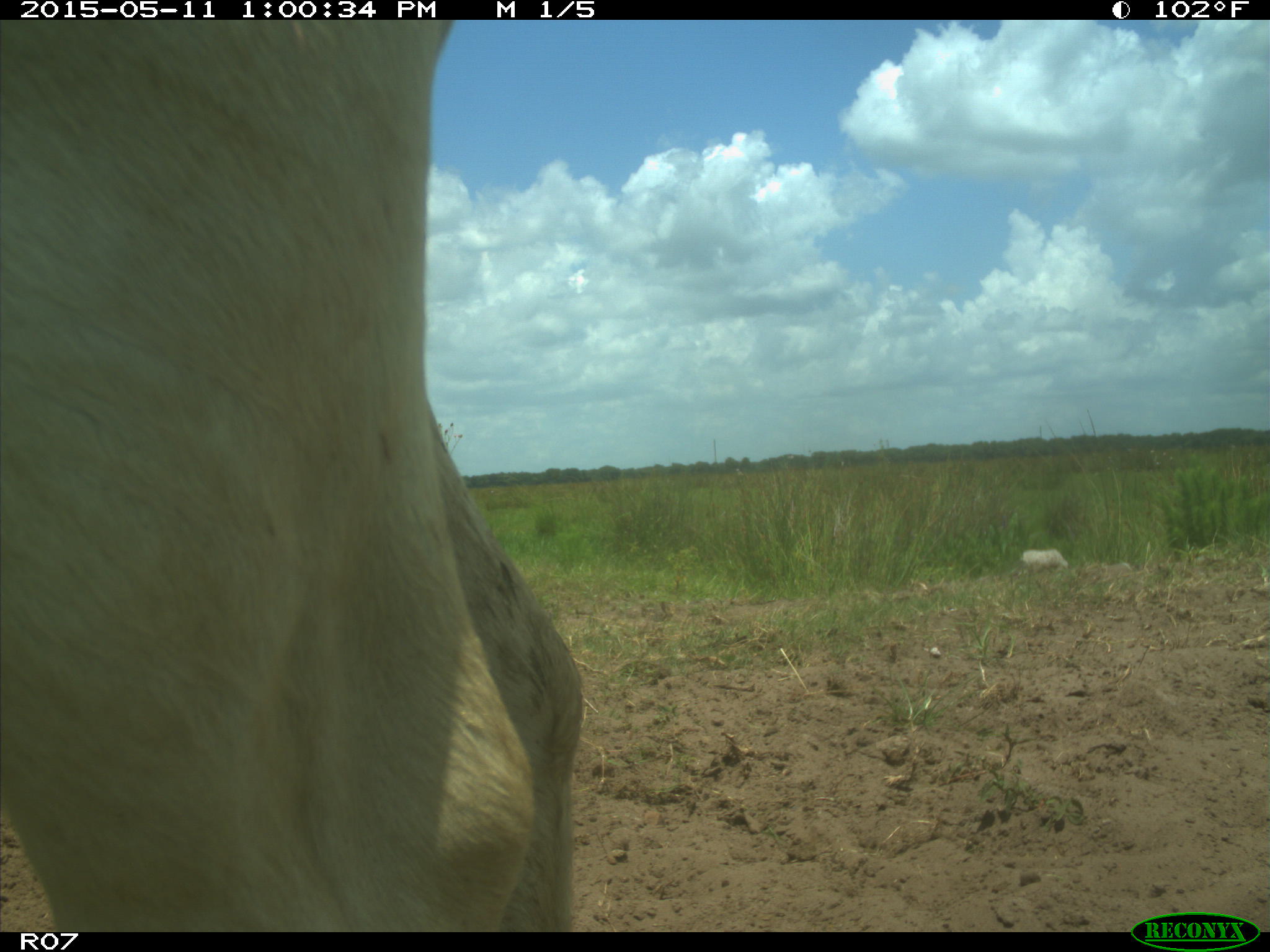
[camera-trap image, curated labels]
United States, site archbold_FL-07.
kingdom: Animalia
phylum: Chordata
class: Mammalia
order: Artiodactyla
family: Bovidae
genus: Bos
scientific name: Bos taurus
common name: domestic cow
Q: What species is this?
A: Bos taurus (domestic cow).